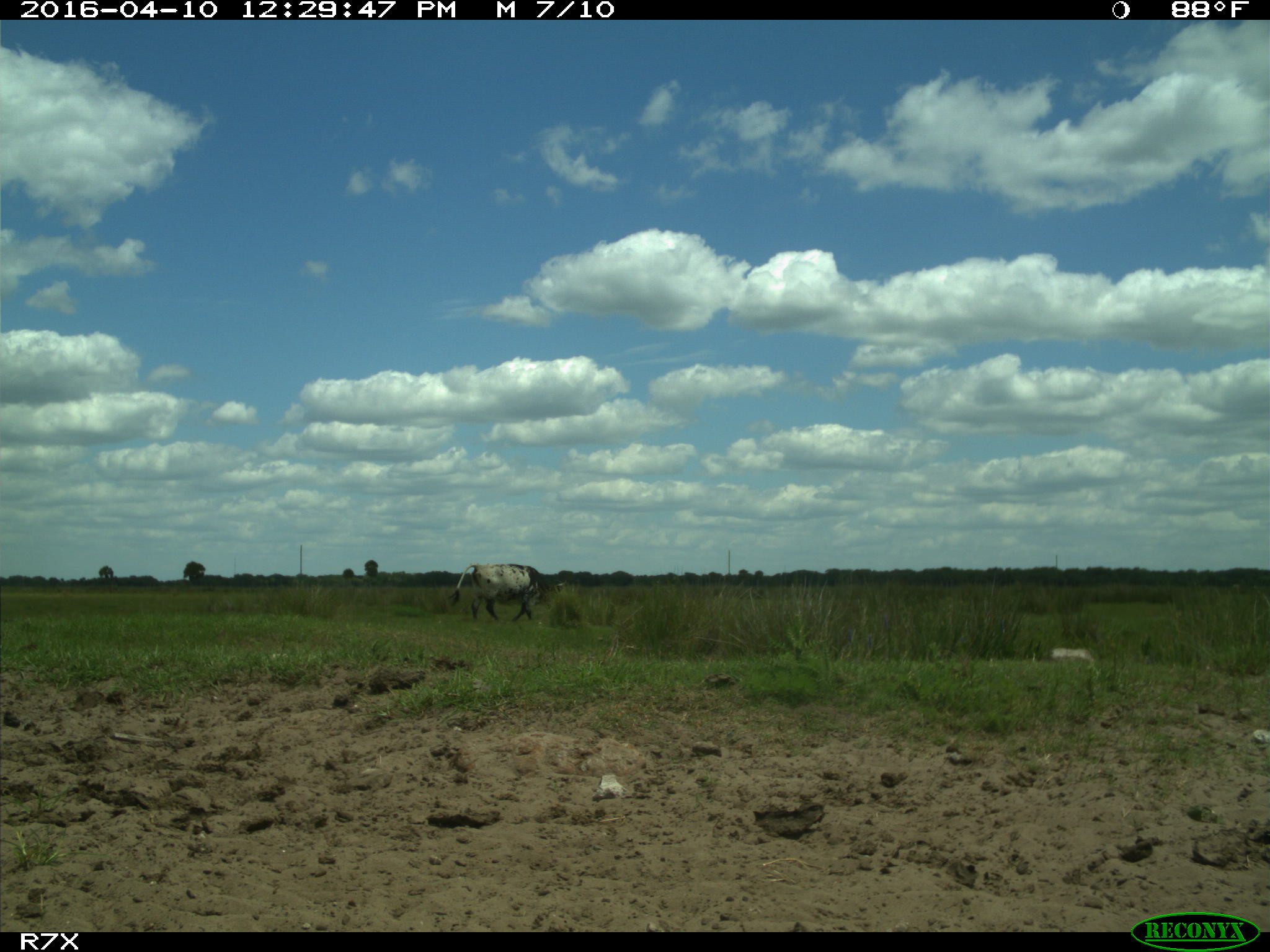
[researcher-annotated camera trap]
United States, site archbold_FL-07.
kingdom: Animalia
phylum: Chordata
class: Mammalia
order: Artiodactyla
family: Bovidae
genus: Bos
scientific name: Bos taurus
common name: domestic cow